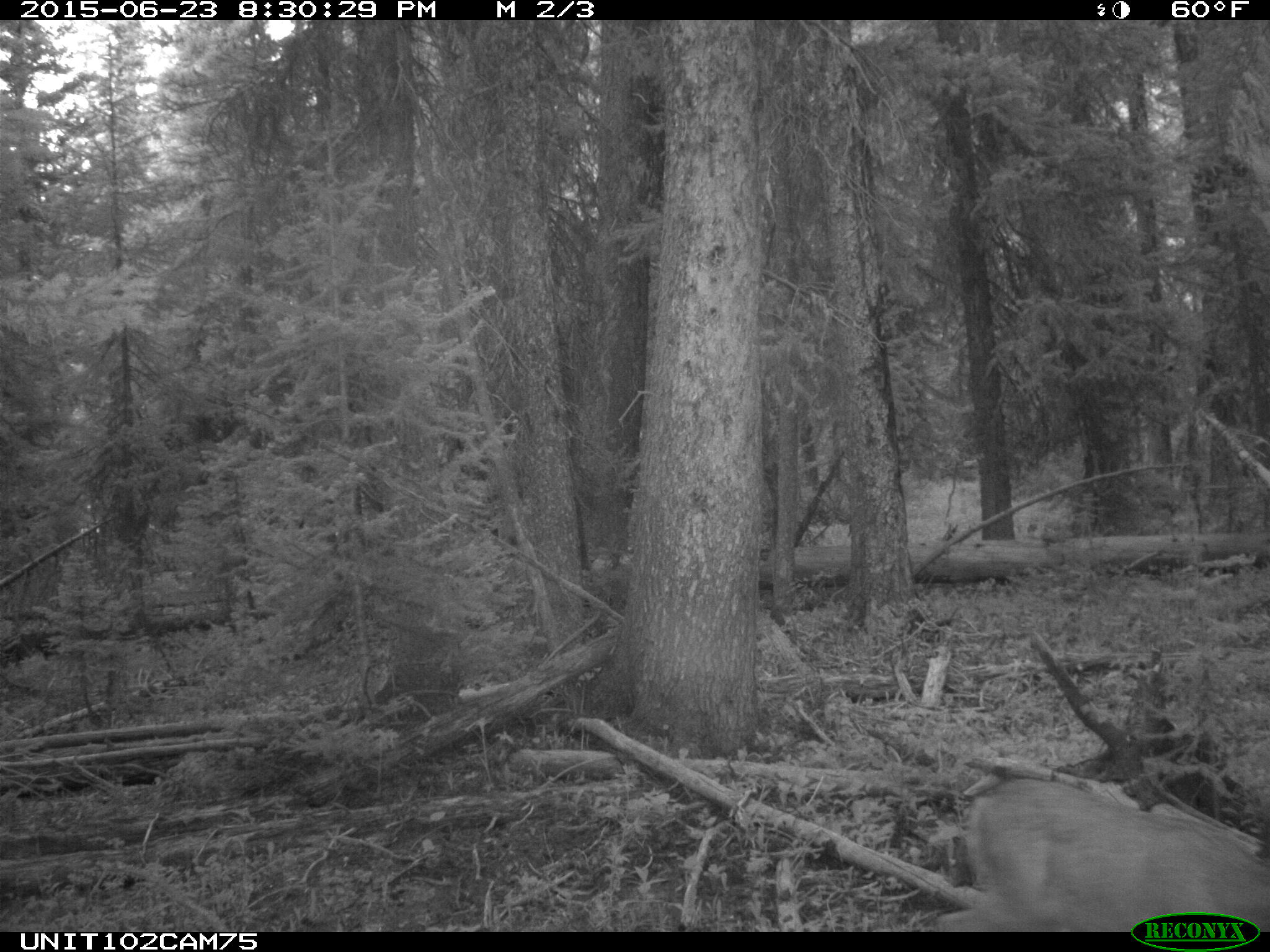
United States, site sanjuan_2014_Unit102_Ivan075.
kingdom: Animalia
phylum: Chordata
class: Mammalia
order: Artiodactyla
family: Cervidae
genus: Odocoileus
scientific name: Odocoileus hemionus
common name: mule deer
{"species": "Odocoileus hemionus (mule deer)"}